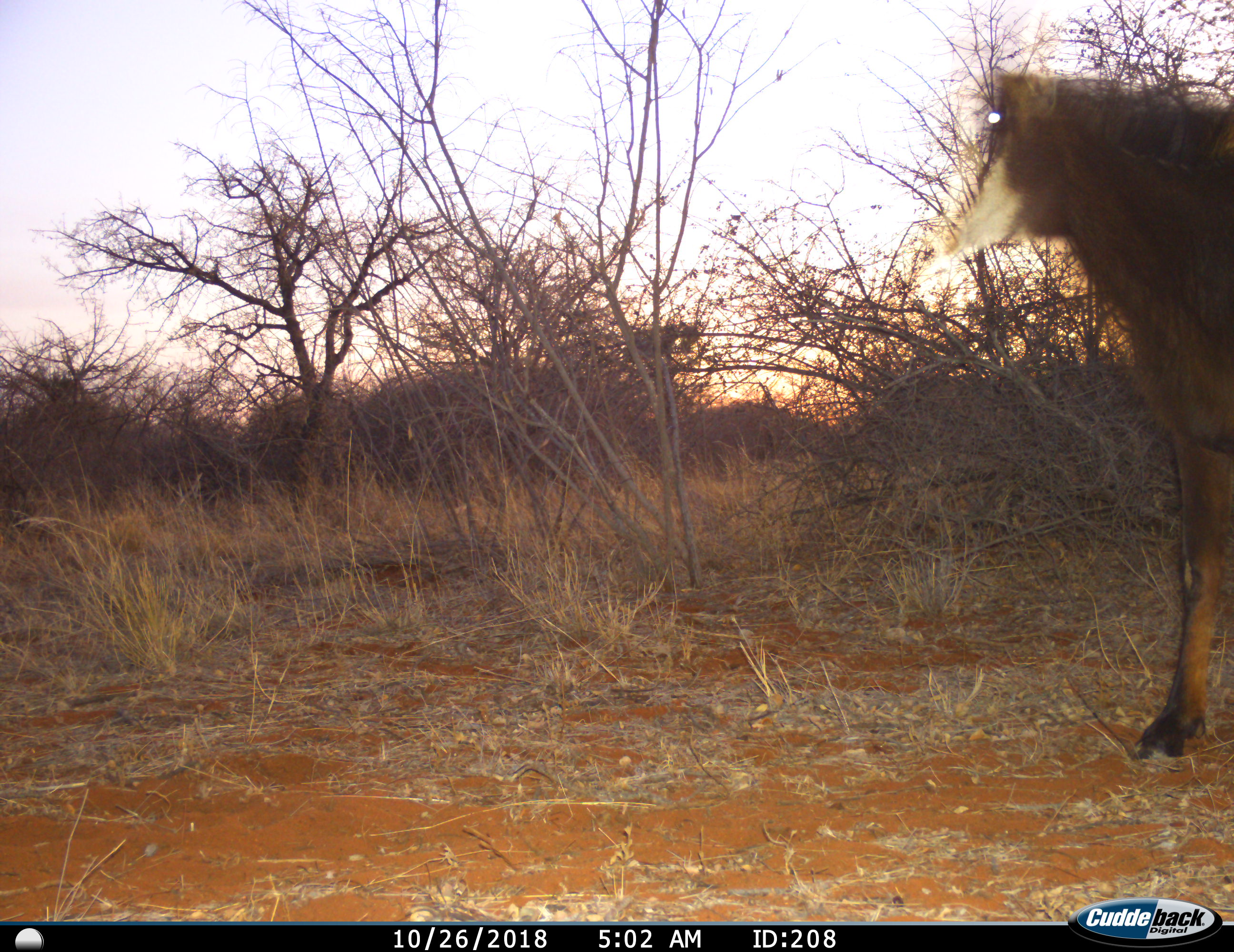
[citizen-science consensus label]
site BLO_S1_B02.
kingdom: Animalia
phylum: Chordata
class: Mammalia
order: Artiodactyla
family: Bovidae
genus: Alcelaphus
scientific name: Alcelaphus buselaphus caama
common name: red hartebeest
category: hartebeestred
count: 1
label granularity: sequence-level